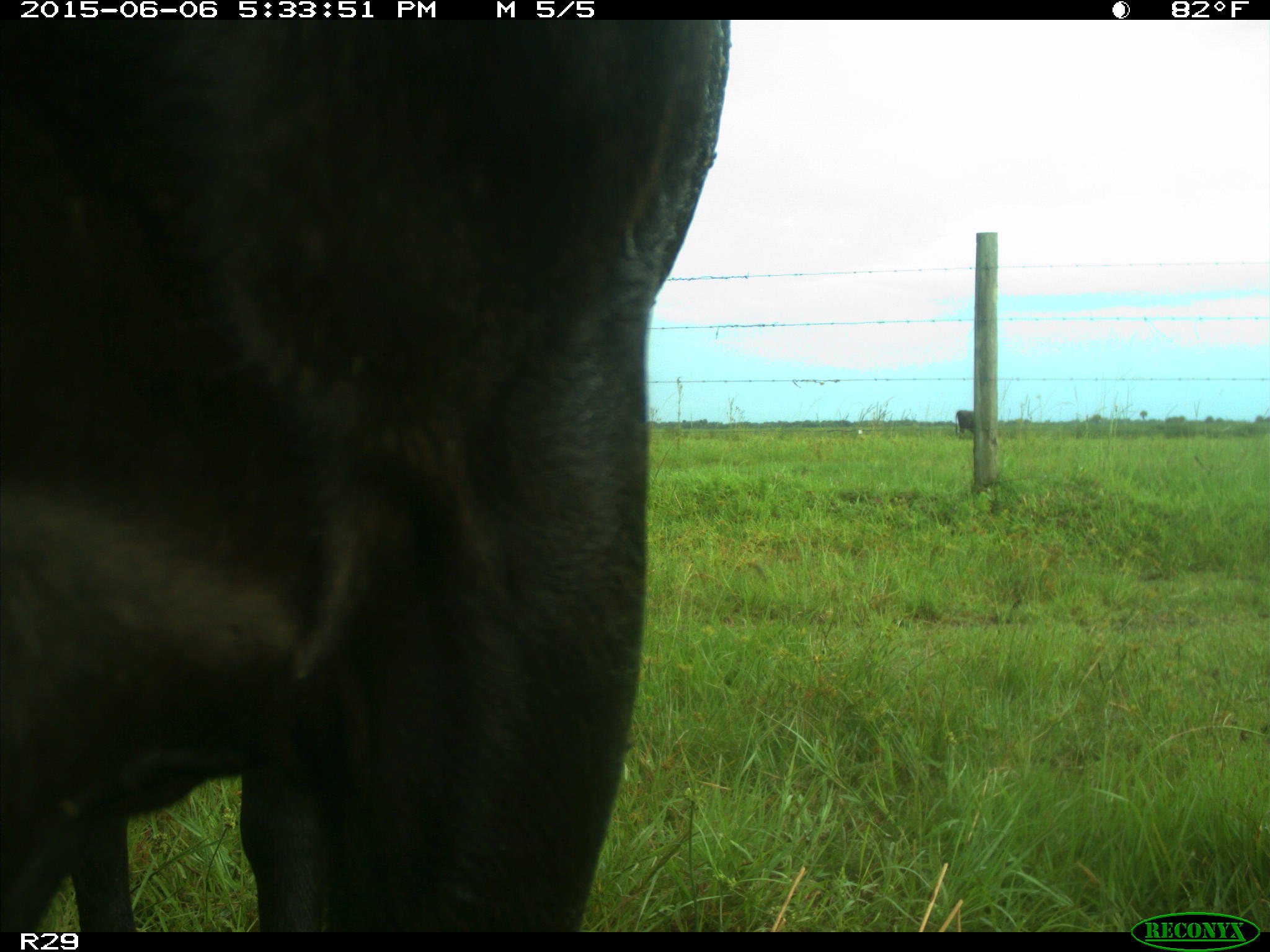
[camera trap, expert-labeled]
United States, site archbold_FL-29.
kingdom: Animalia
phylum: Chordata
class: Mammalia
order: Artiodactyla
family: Bovidae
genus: Bos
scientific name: Bos taurus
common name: domestic cow